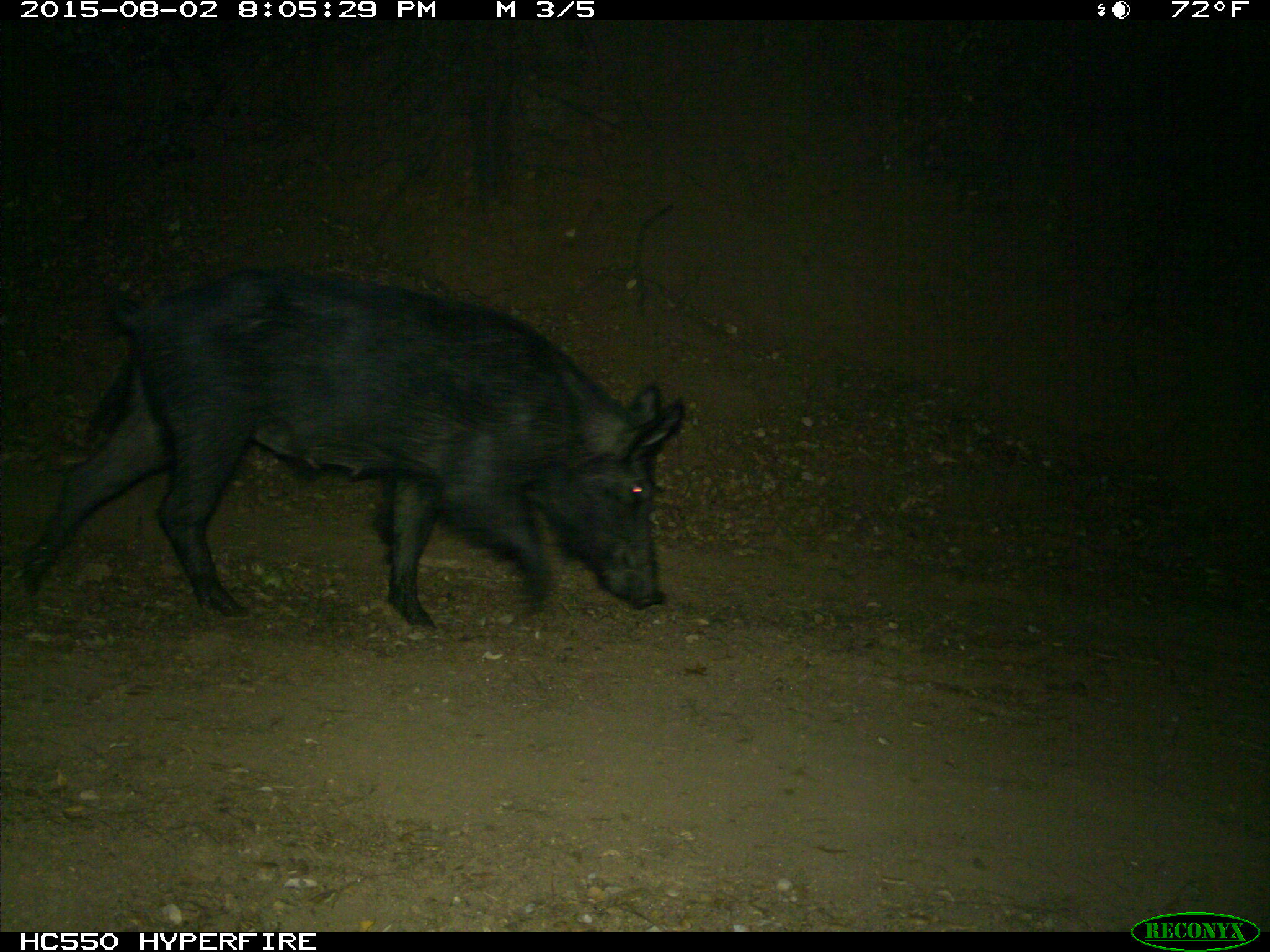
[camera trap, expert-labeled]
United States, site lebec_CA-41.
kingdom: Animalia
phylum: Chordata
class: Mammalia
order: Artiodactyla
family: Suidae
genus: Sus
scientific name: Sus scrofa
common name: wild boar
Sus scrofa (wild boar).